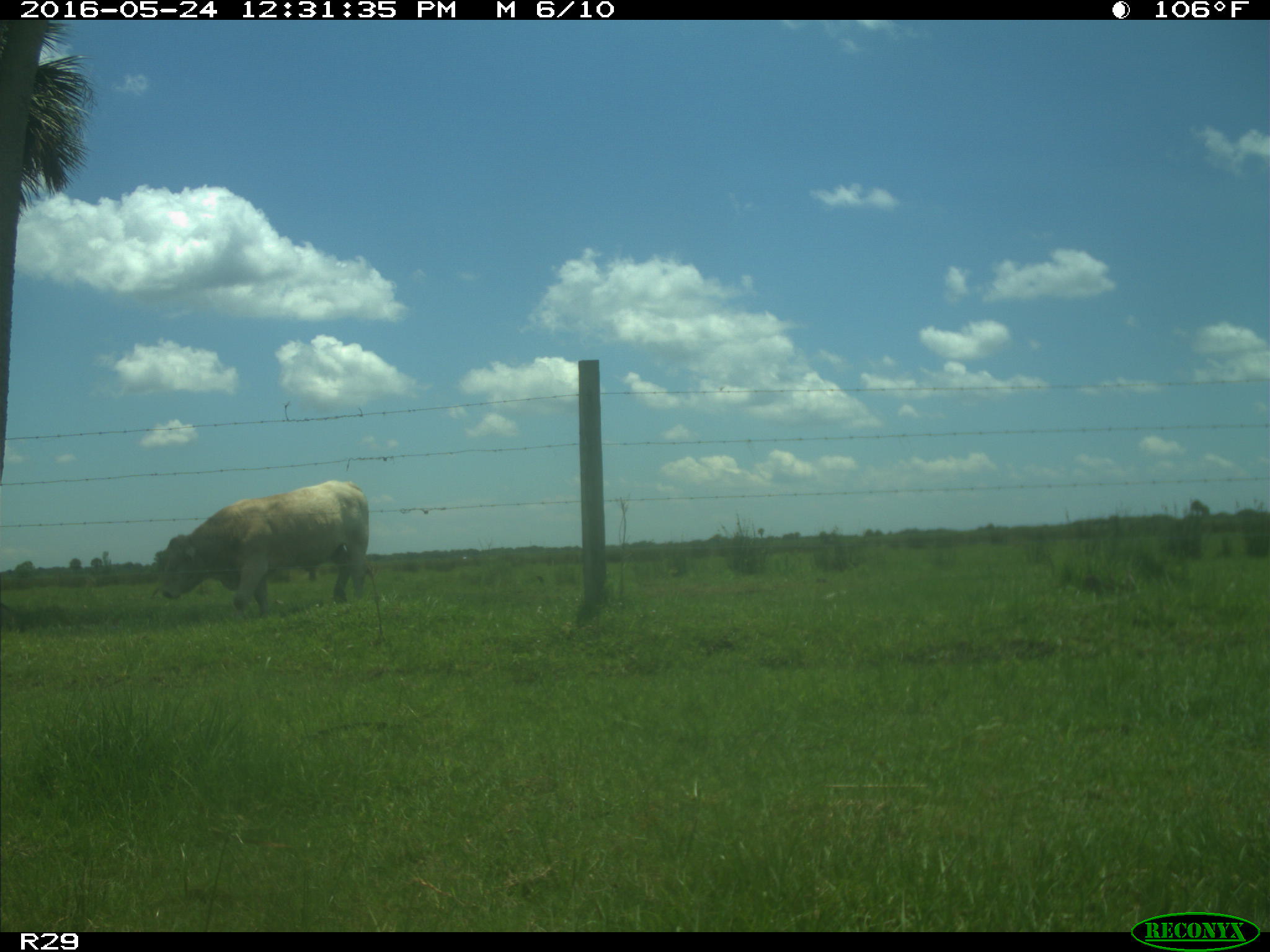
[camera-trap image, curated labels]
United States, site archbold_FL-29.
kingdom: Animalia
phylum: Chordata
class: Mammalia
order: Artiodactyla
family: Bovidae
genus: Bos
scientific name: Bos taurus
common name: domestic cow